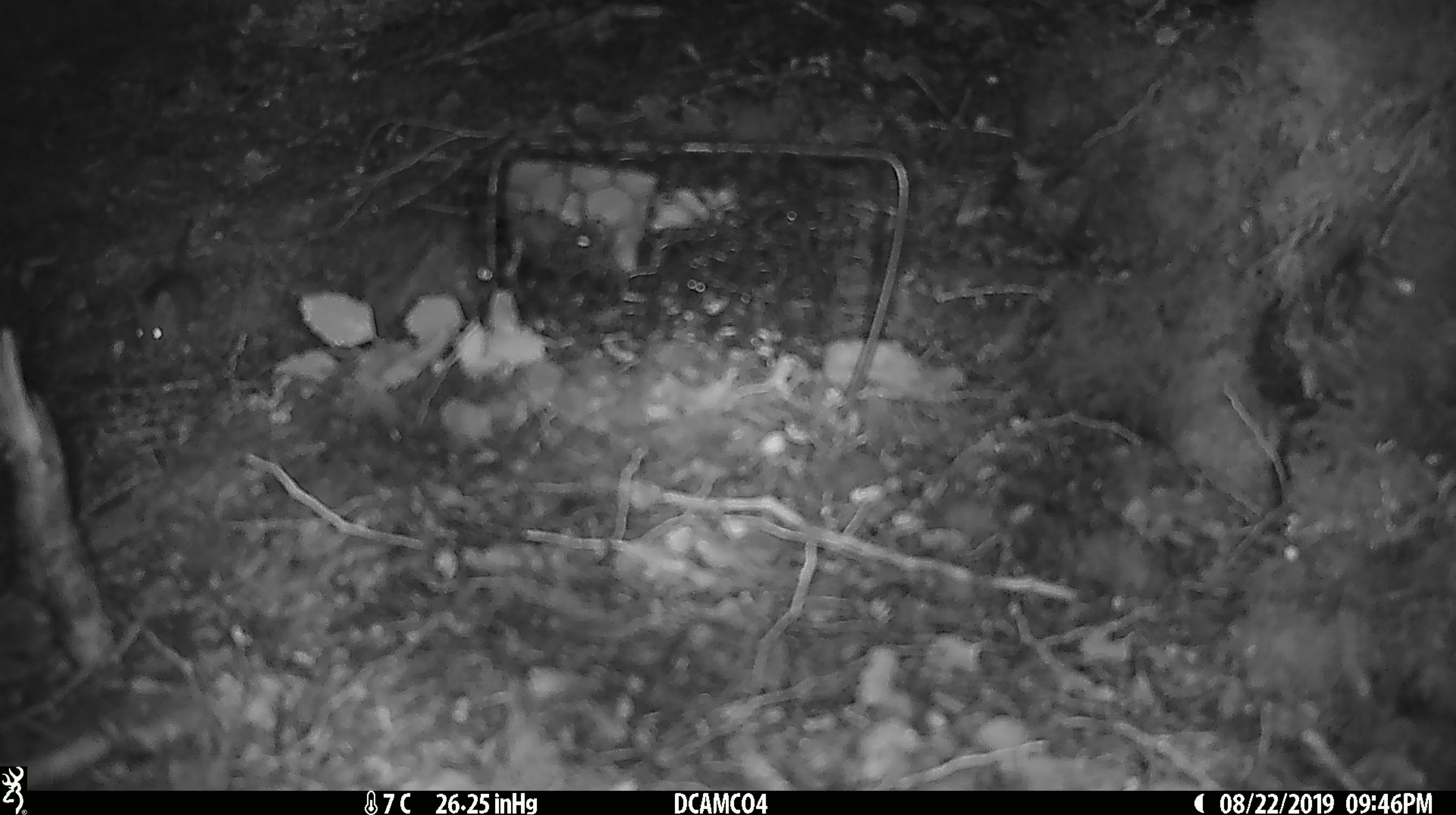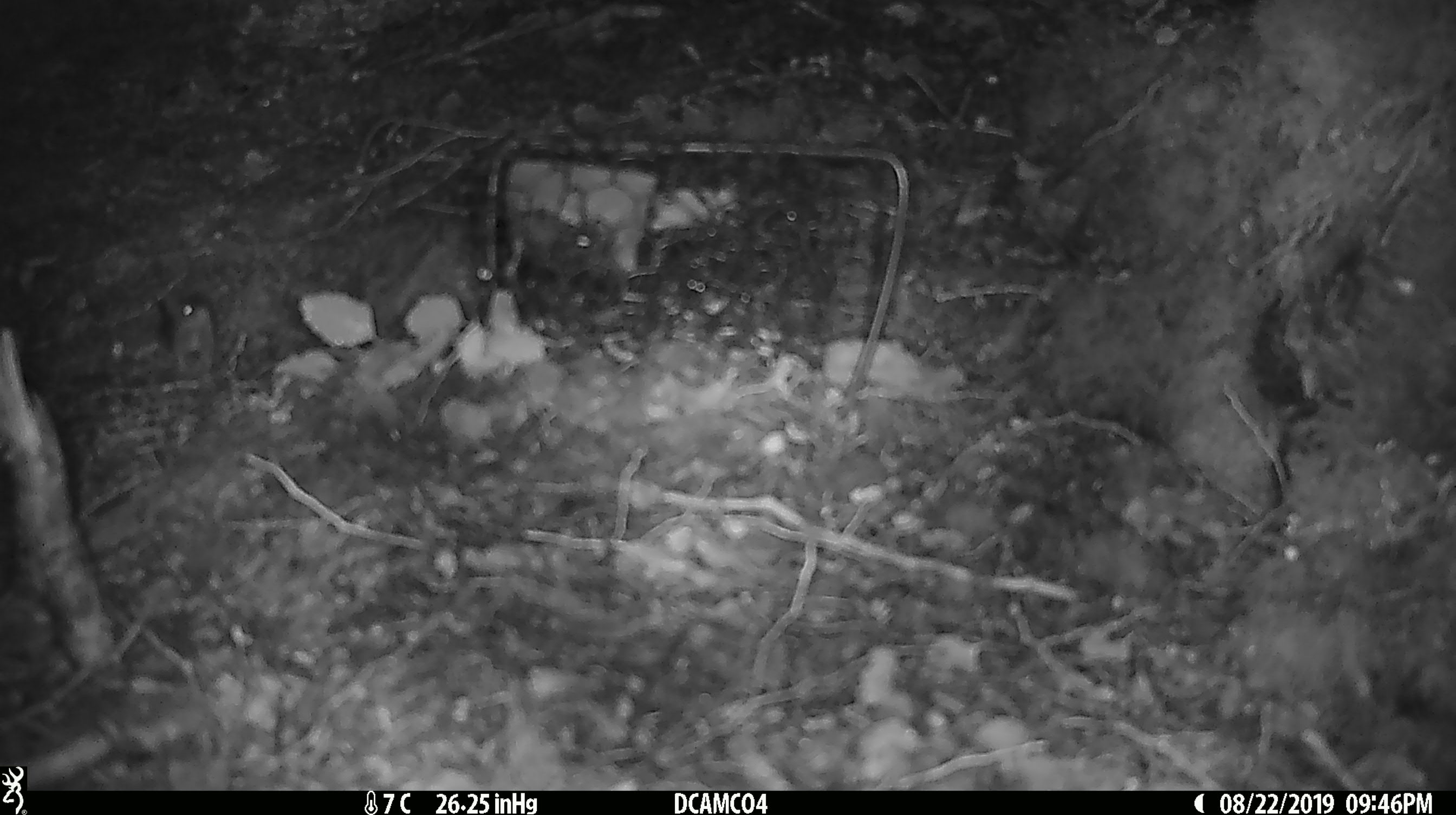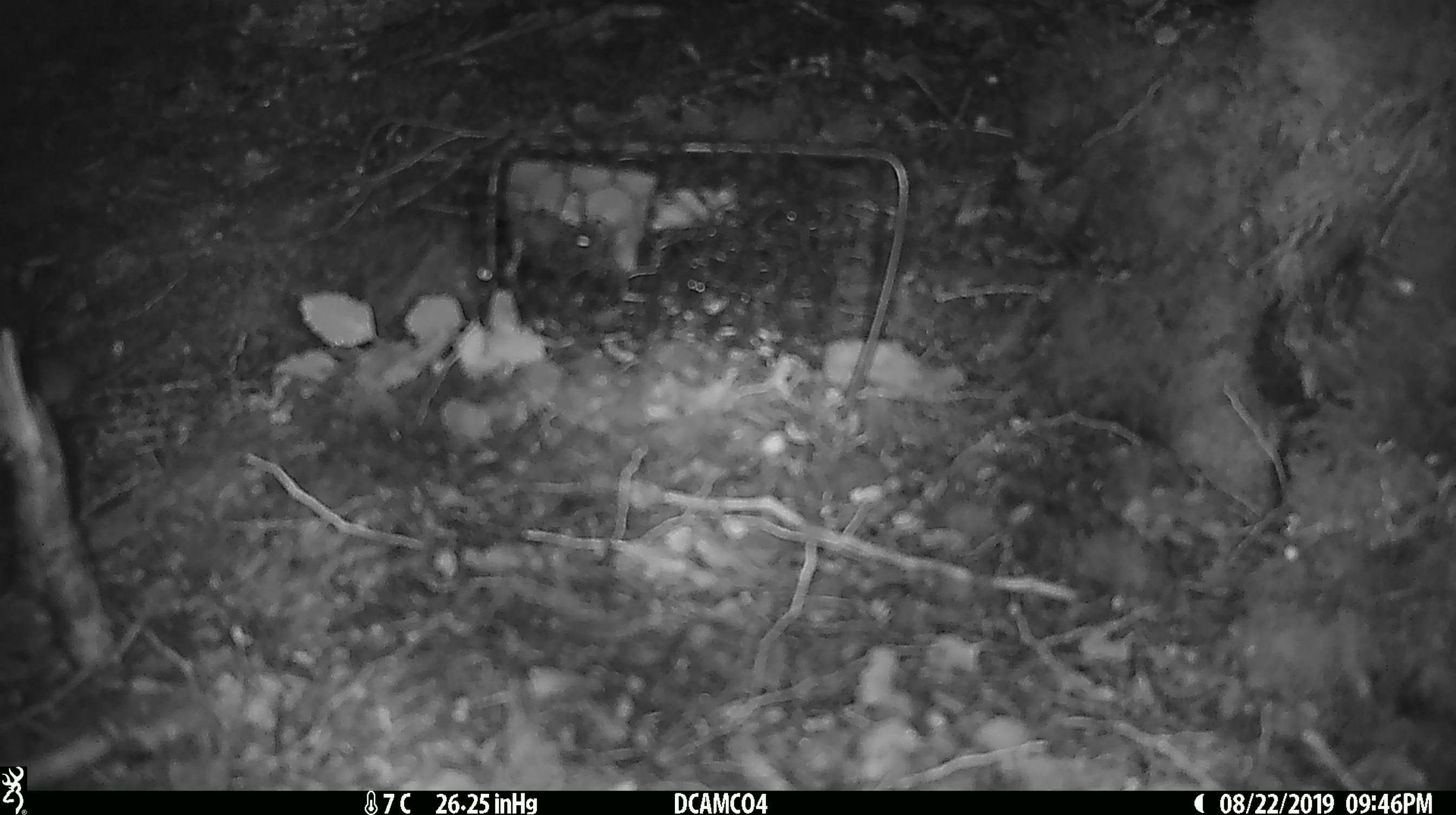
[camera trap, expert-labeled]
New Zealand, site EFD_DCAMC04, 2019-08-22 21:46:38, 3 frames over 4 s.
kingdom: Animalia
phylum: Chordata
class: Mammalia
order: Rodentia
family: Muridae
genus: Mus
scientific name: Mus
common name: mouse